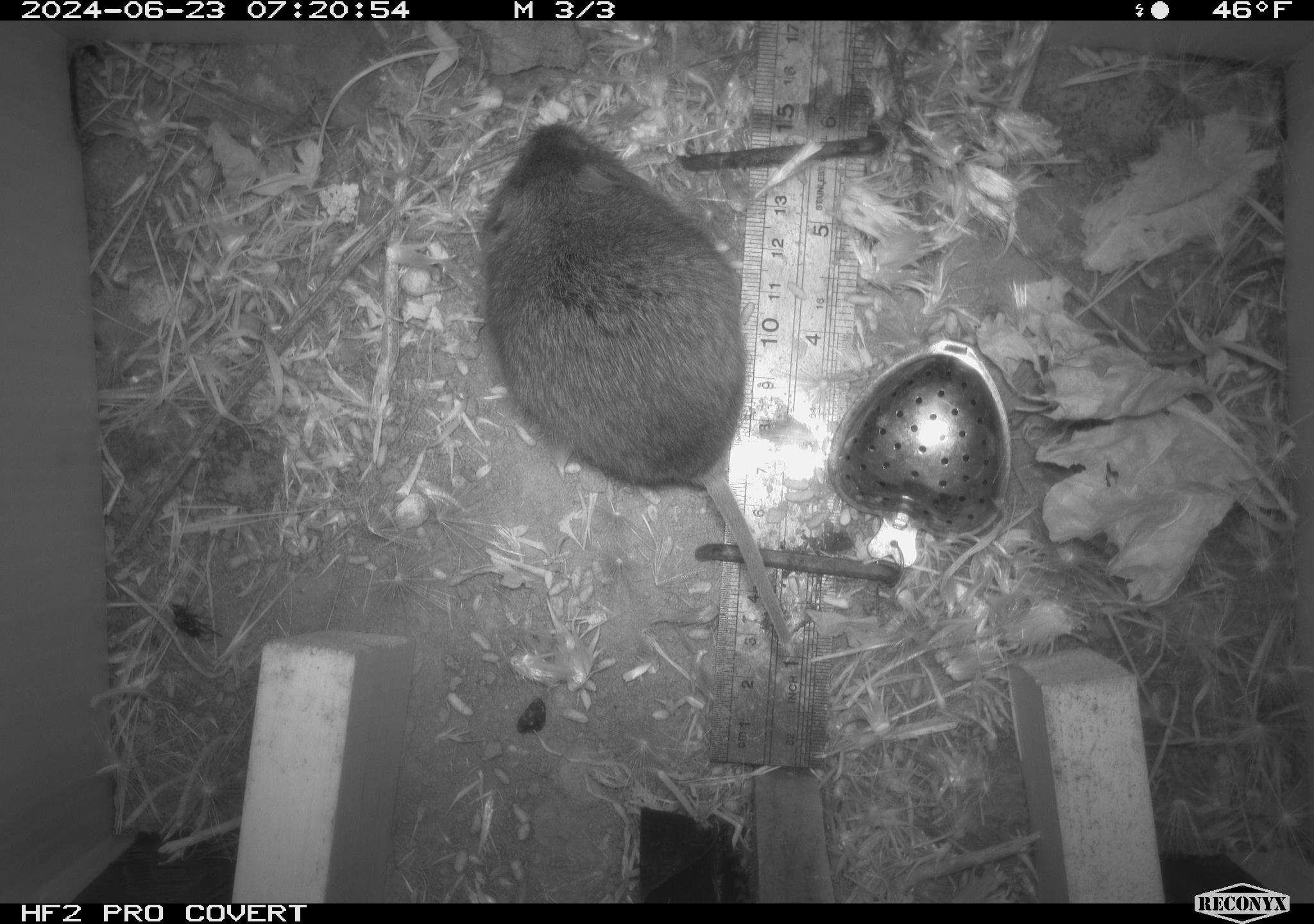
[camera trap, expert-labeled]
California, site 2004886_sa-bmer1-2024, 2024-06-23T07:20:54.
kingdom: Animalia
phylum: Chordata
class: Mammalia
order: Rodentia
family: Cricetidae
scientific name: Cricetidae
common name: hamsters, voles, lemmings, and allies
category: cricetidae family